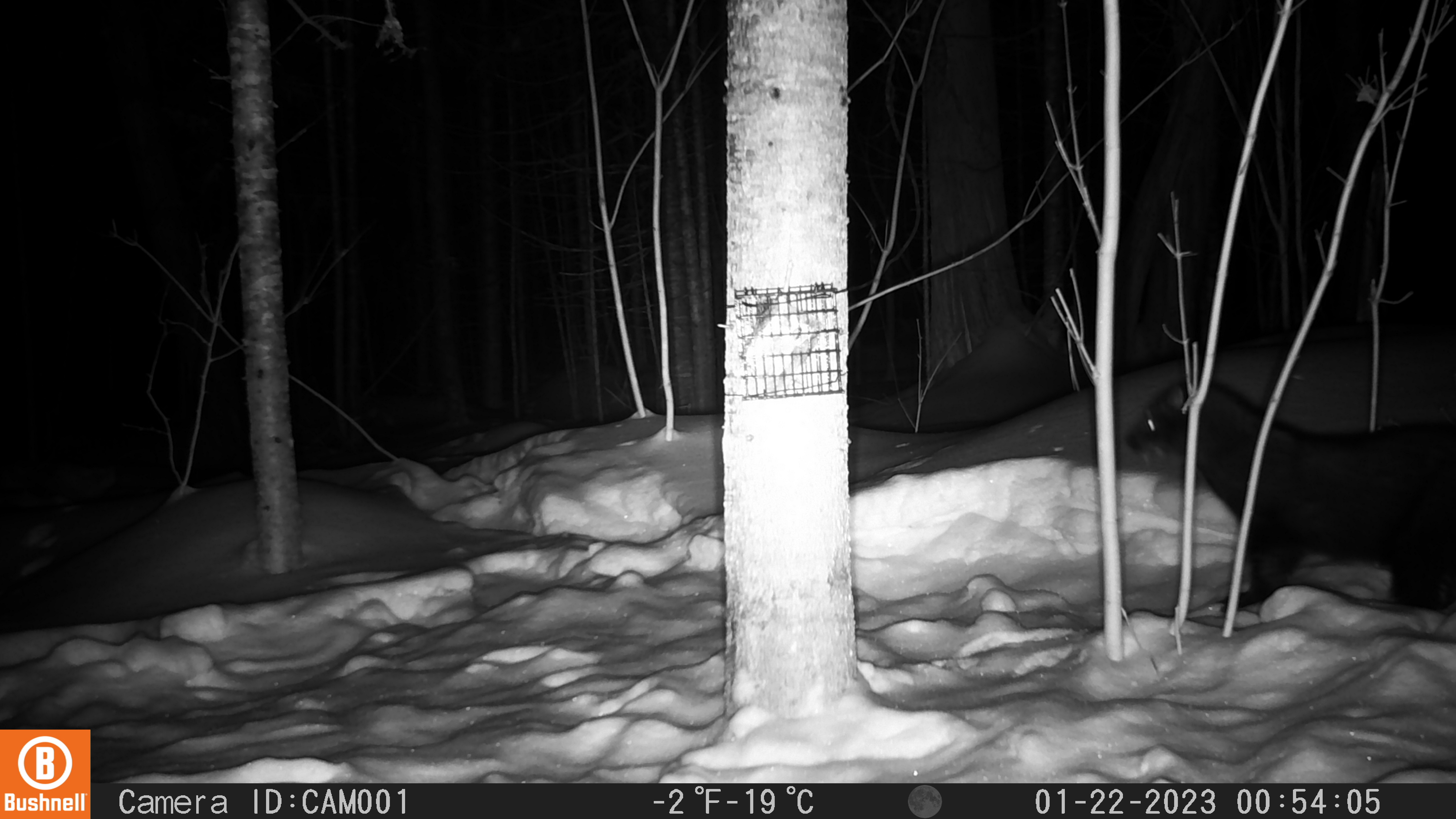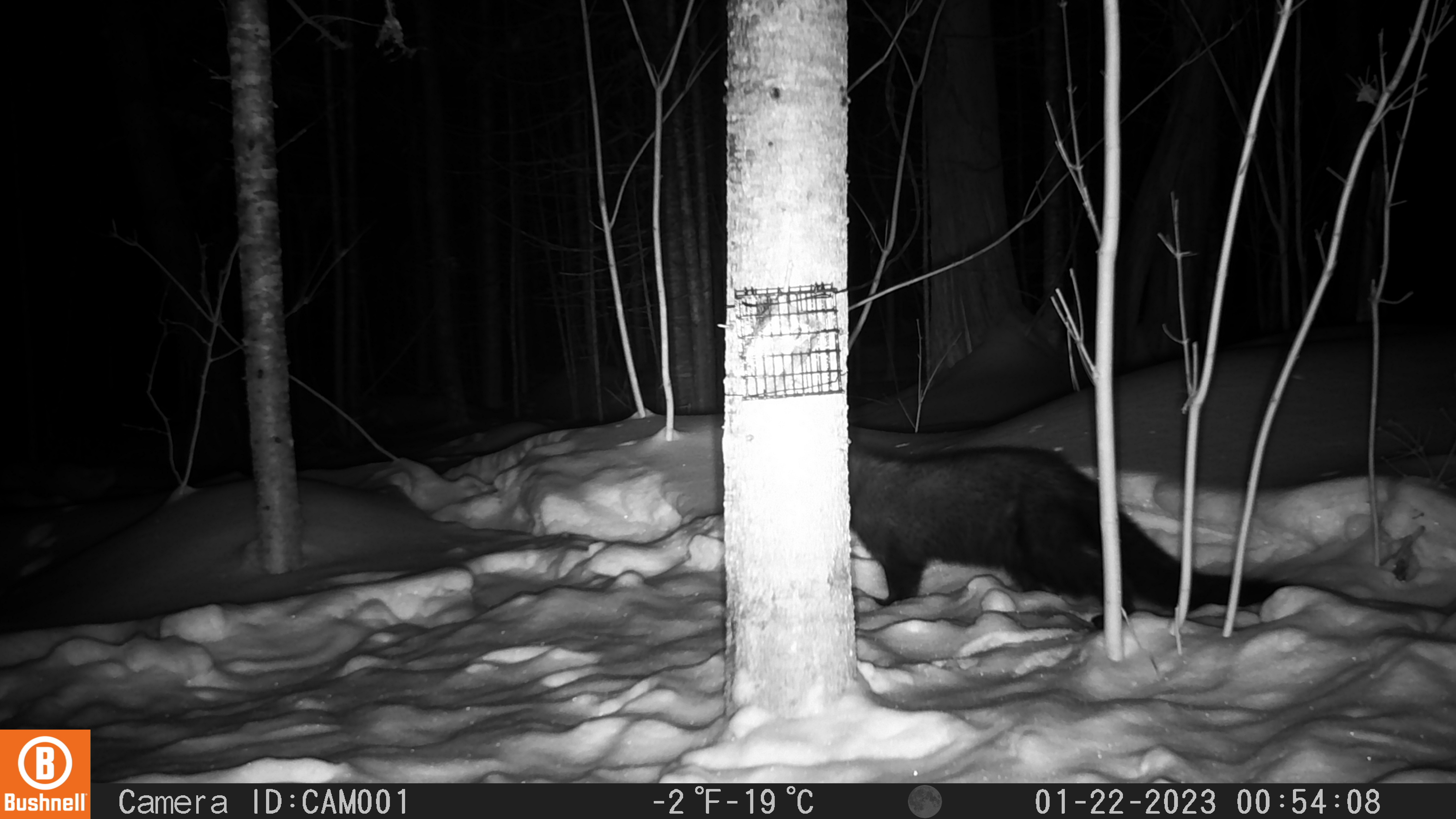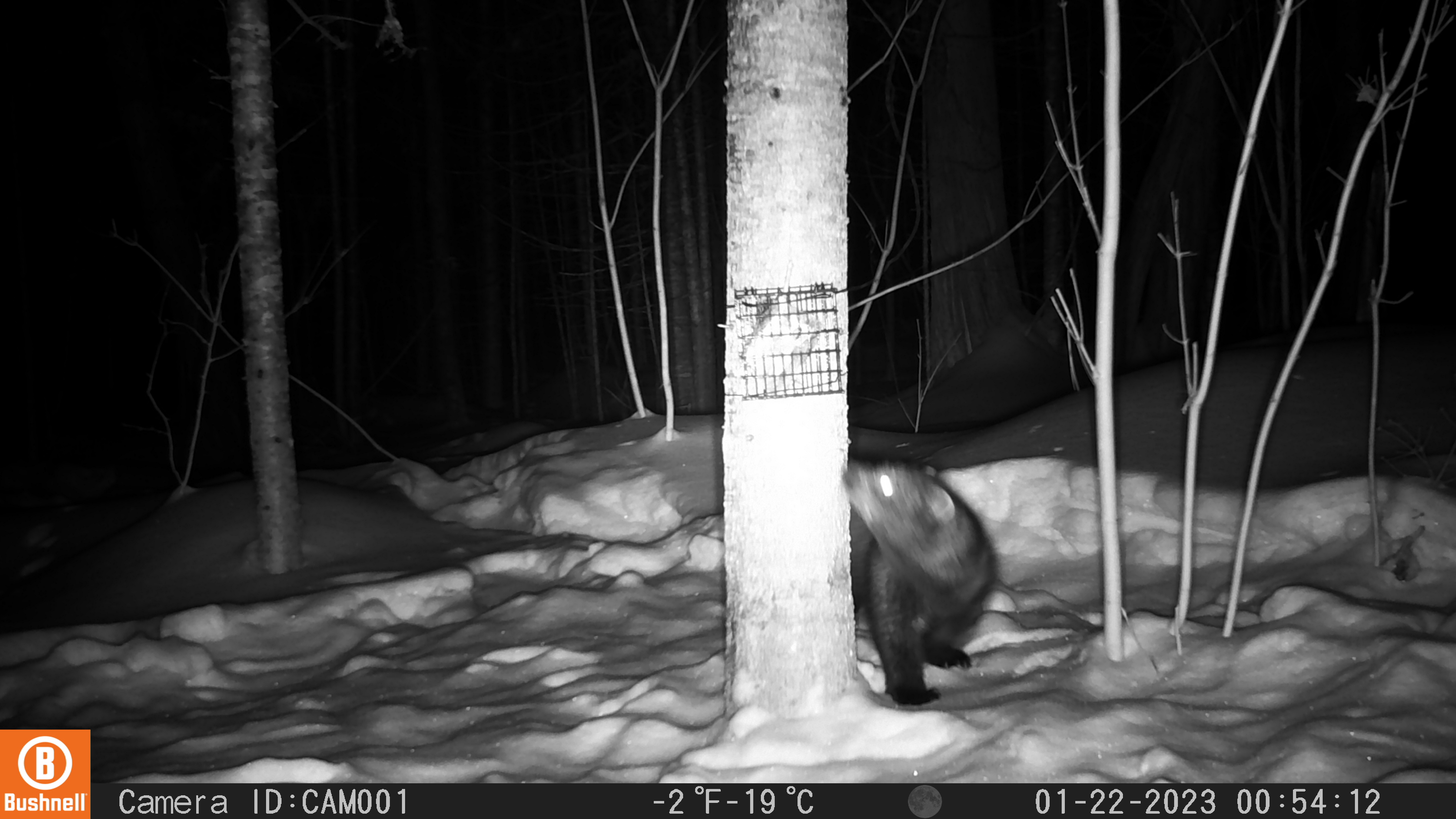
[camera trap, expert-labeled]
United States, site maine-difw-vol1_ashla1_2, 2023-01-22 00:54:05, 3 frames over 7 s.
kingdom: Animalia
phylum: Chordata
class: Mammalia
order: Carnivora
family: Mustelidae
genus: Pekania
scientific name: Pekania pennanti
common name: fisher